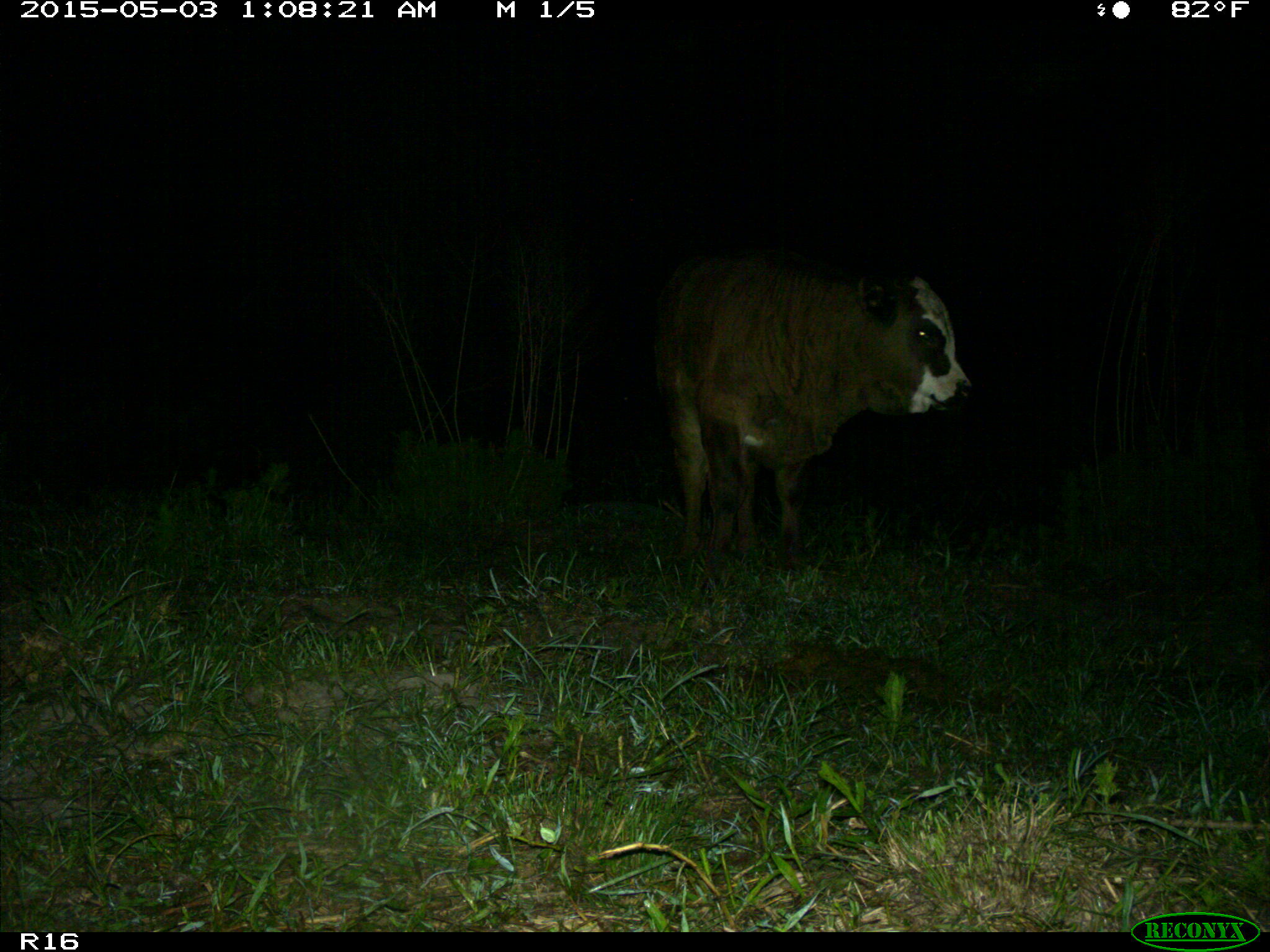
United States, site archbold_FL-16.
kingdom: Animalia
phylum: Chordata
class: Mammalia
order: Artiodactyla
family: Bovidae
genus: Bos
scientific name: Bos taurus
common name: domestic cow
Bos taurus (domestic cow).